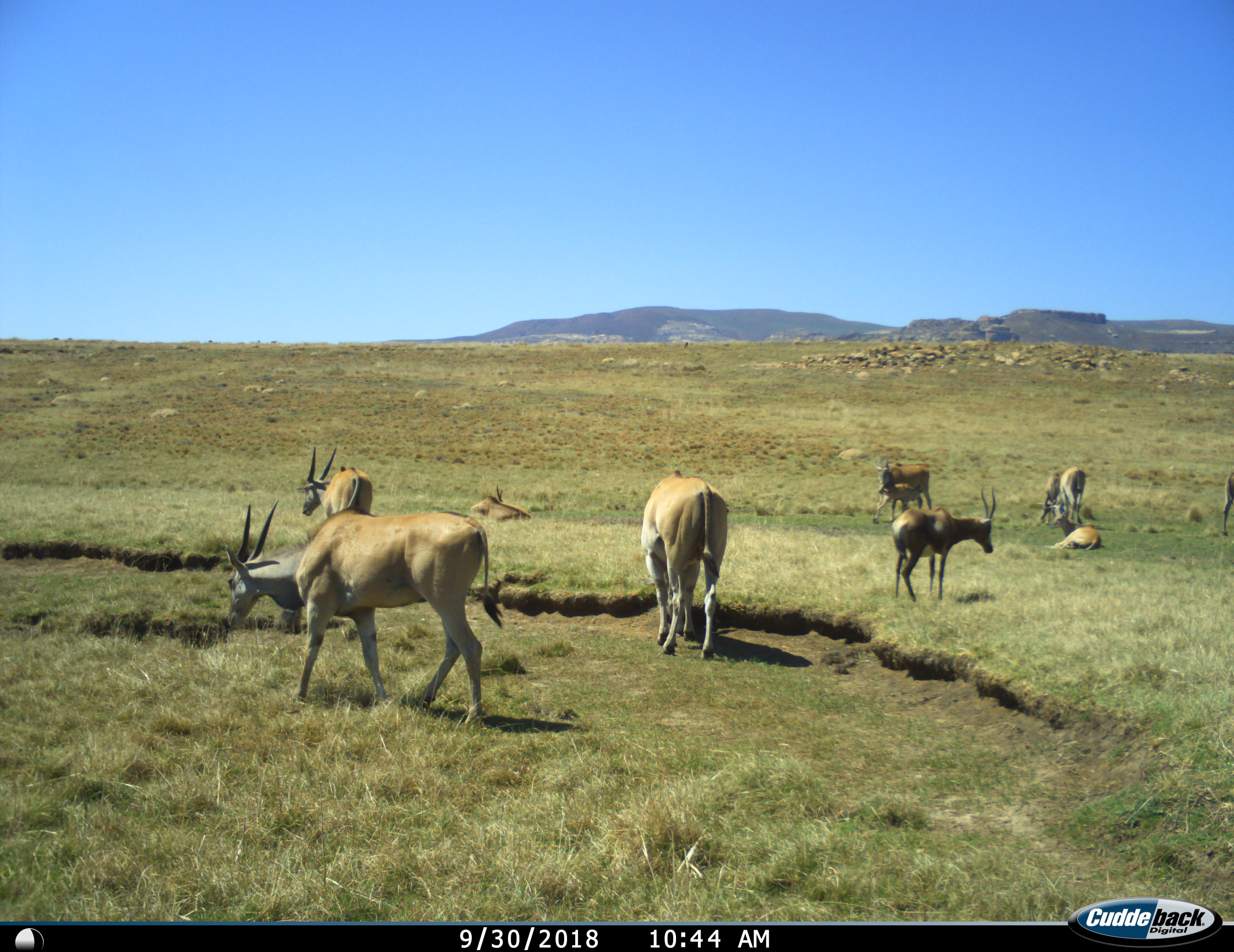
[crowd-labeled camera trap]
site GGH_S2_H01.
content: unidentified animal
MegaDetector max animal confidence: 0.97